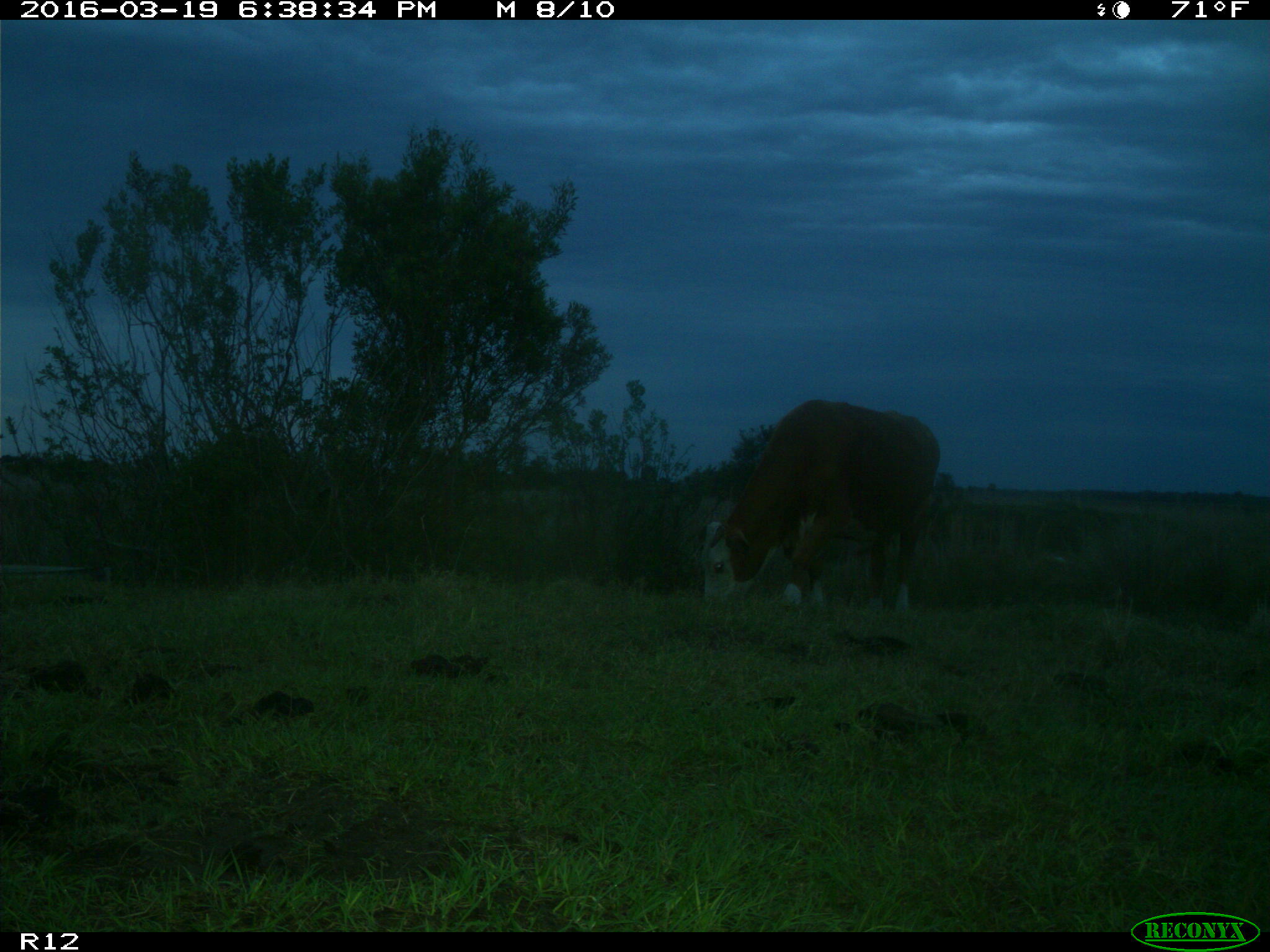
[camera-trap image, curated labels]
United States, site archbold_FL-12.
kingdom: Animalia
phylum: Chordata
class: Mammalia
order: Artiodactyla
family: Bovidae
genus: Bos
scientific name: Bos taurus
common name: domestic cow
Bos taurus (domestic cow).